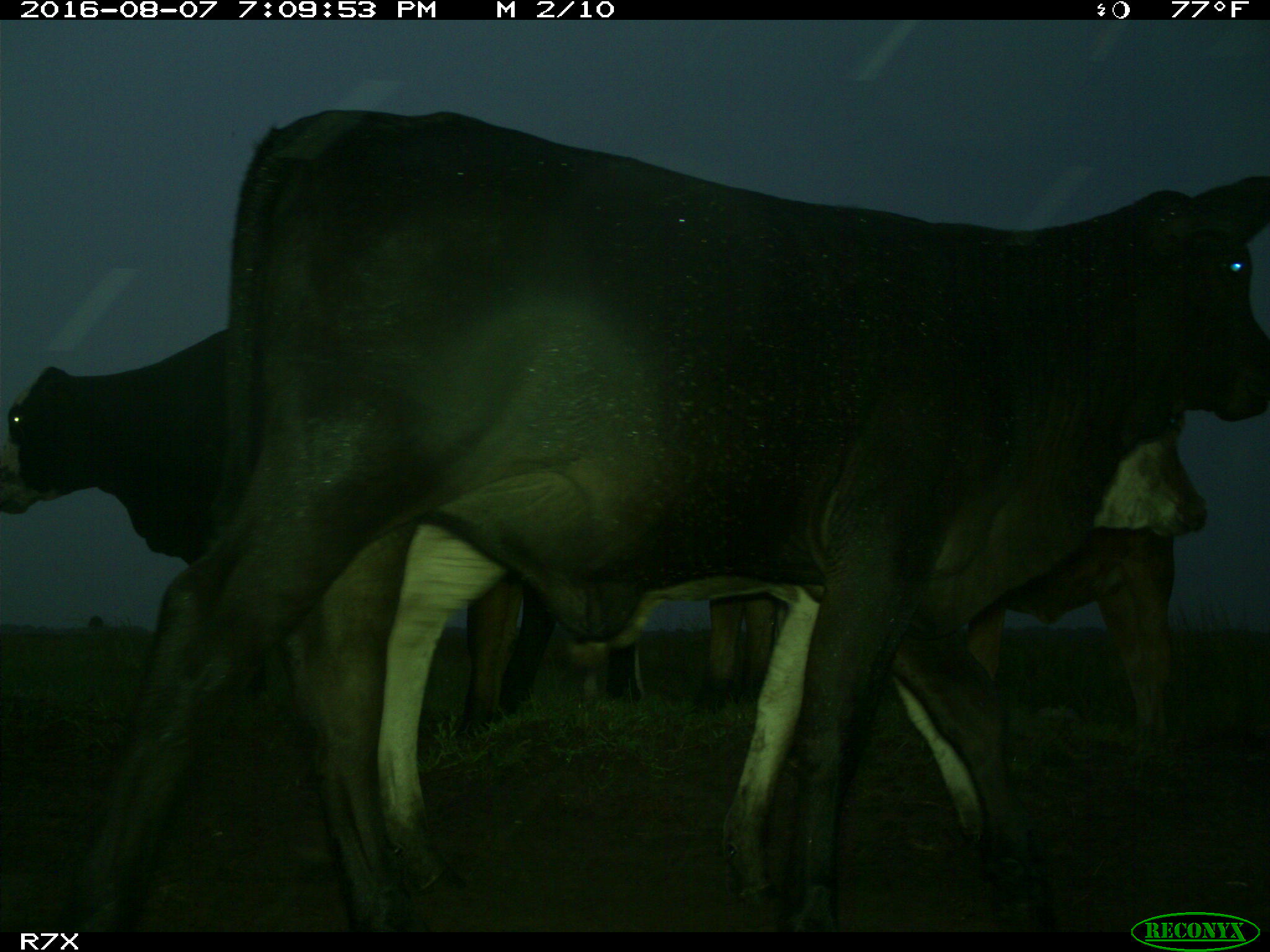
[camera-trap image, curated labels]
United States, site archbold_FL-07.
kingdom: Animalia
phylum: Chordata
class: Mammalia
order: Artiodactyla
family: Bovidae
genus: Bos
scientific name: Bos taurus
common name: domestic cow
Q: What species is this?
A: Bos taurus (domestic cow).